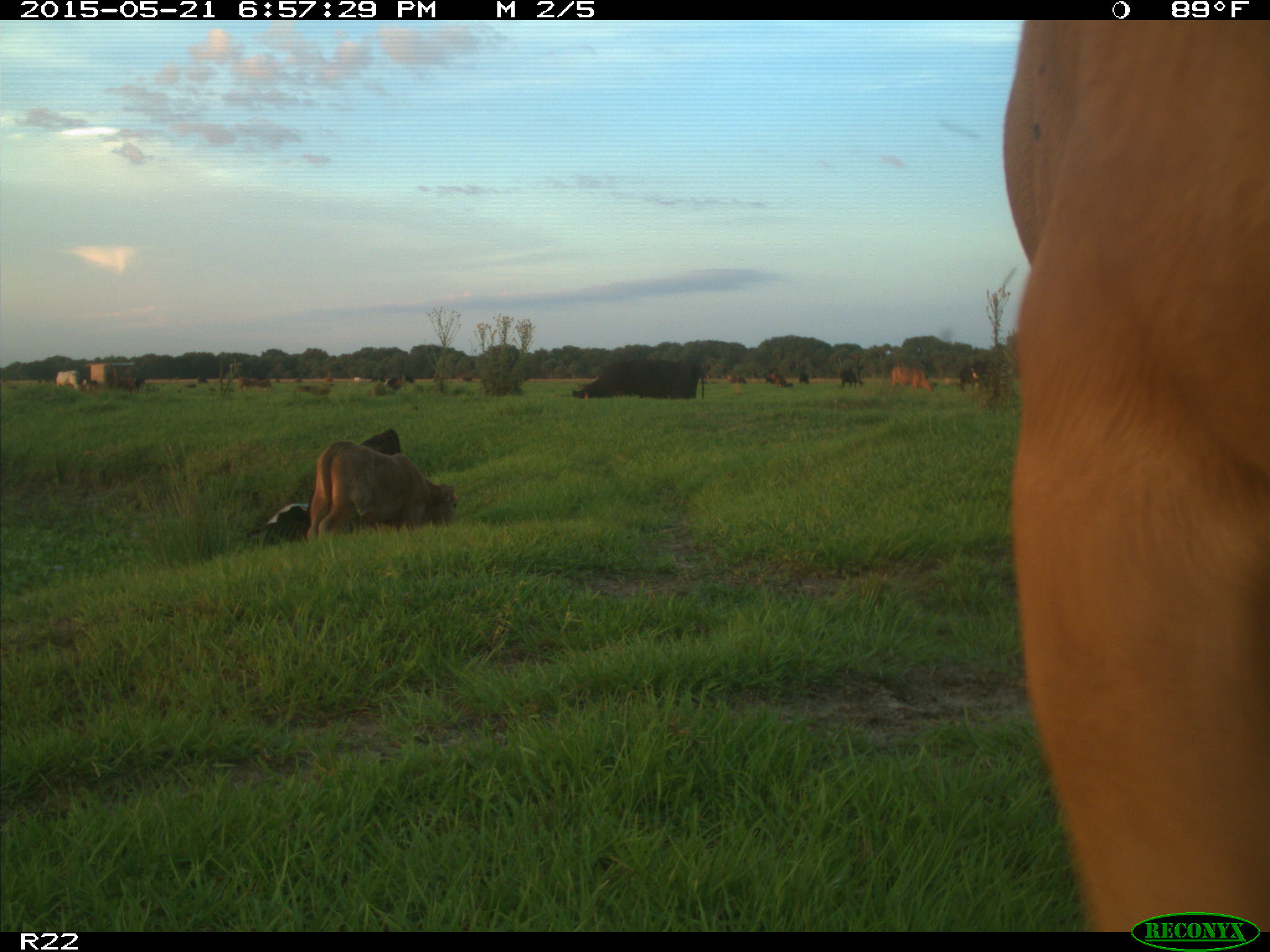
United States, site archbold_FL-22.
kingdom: Animalia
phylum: Chordata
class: Mammalia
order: Artiodactyla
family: Bovidae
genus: Bos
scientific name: Bos taurus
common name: domestic cow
Bos taurus (domestic cow).